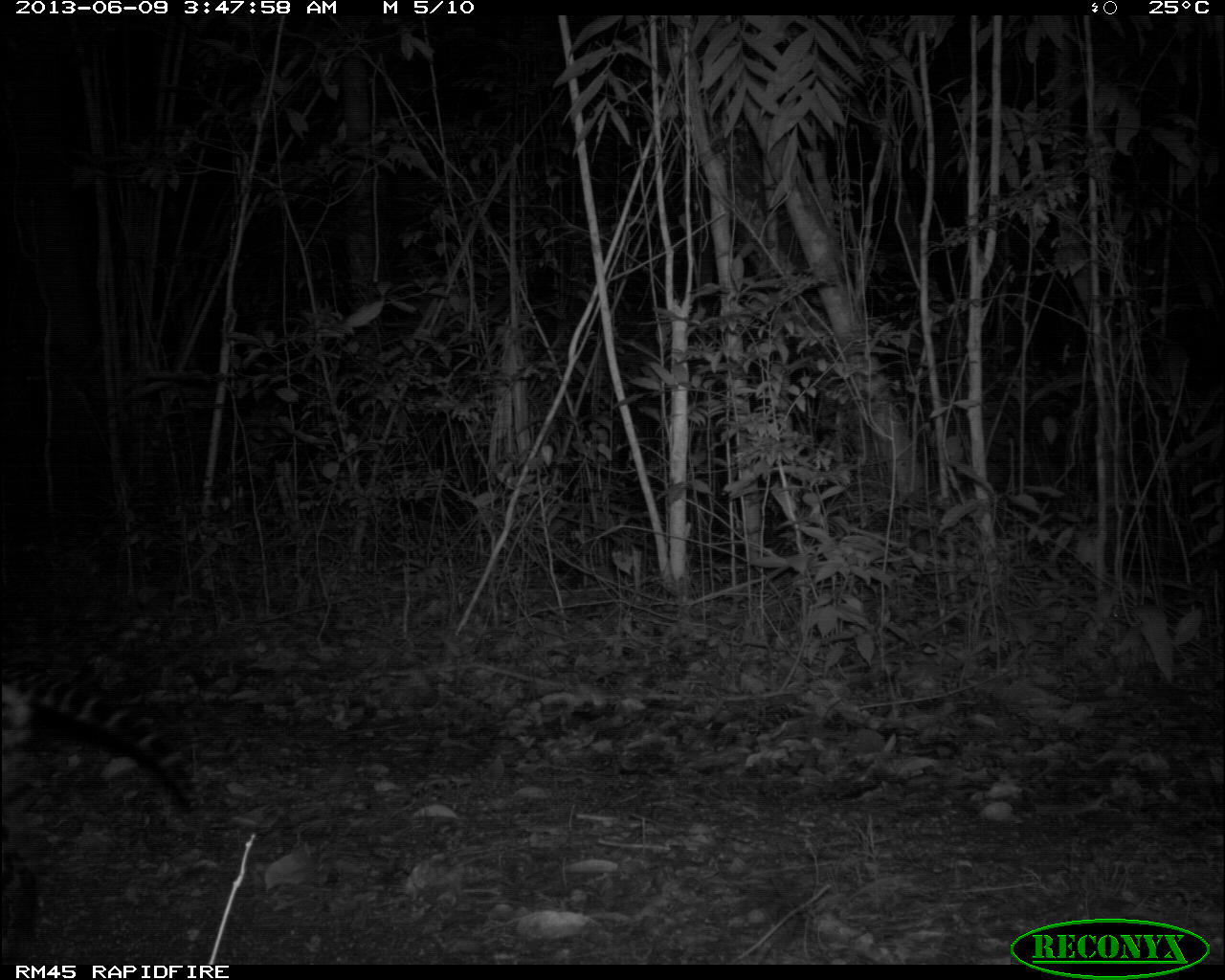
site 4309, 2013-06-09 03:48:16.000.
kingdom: Animalia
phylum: Chordata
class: Mammalia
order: Carnivora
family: Felidae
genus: Leopardus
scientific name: Leopardus pardalis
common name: ocelot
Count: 1.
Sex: female.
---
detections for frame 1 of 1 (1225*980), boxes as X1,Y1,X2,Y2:
leopardus pardalis: 0,661,201,963